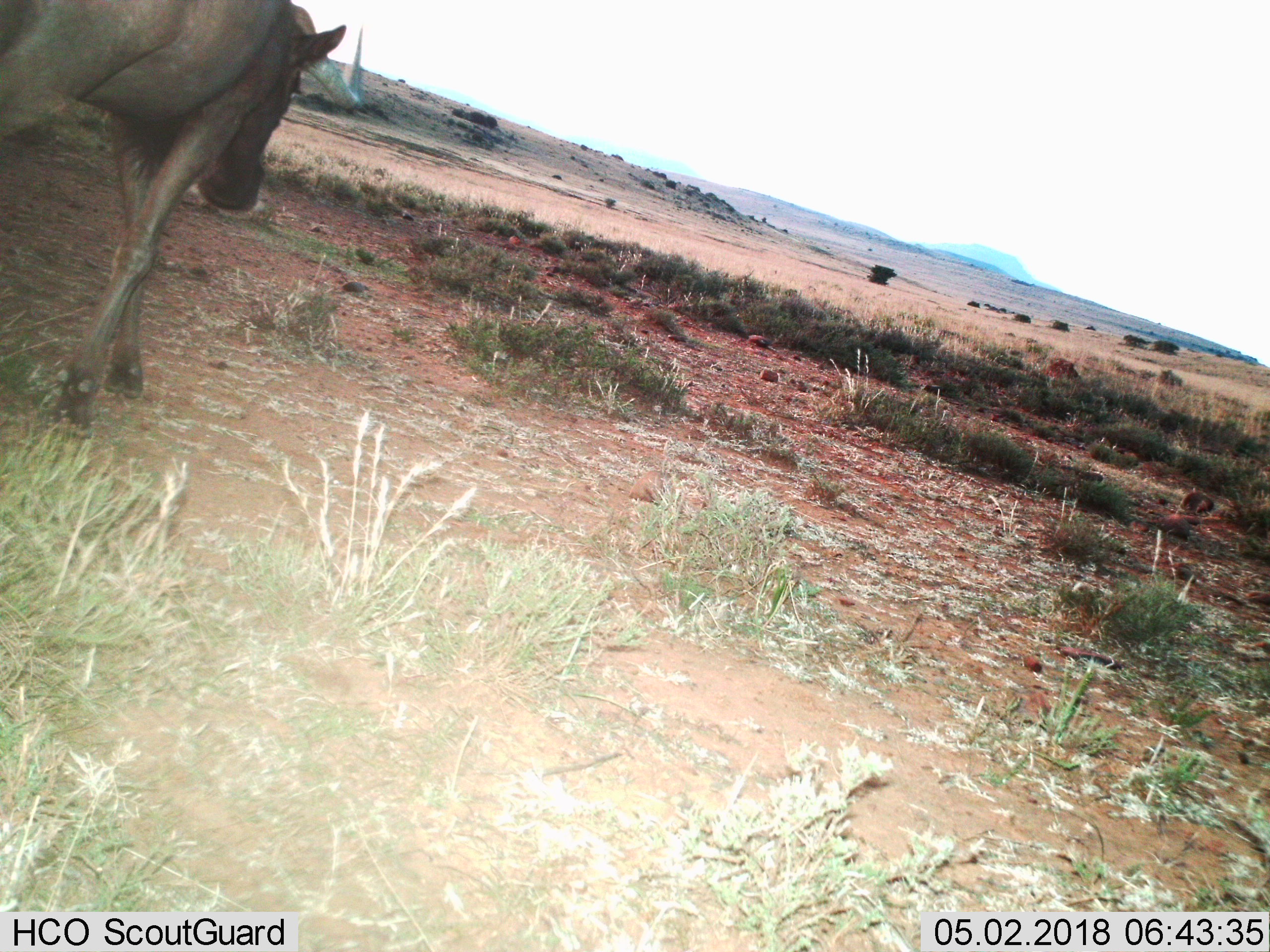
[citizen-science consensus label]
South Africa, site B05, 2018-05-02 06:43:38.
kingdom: Animalia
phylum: Chordata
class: Mammalia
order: Artiodactyla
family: Bovidae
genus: Connochaetes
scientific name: Connochaetes gnou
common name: black wildebeest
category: wildebeestblack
Wildebeestblack (black wildebeest) (Connochaetes gnou), count 1. Behavior (volunteer vote fractions): standing 29%, resting 0%, moving 100%, interacting 0%. Young present (vote fraction): 0%. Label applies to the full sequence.